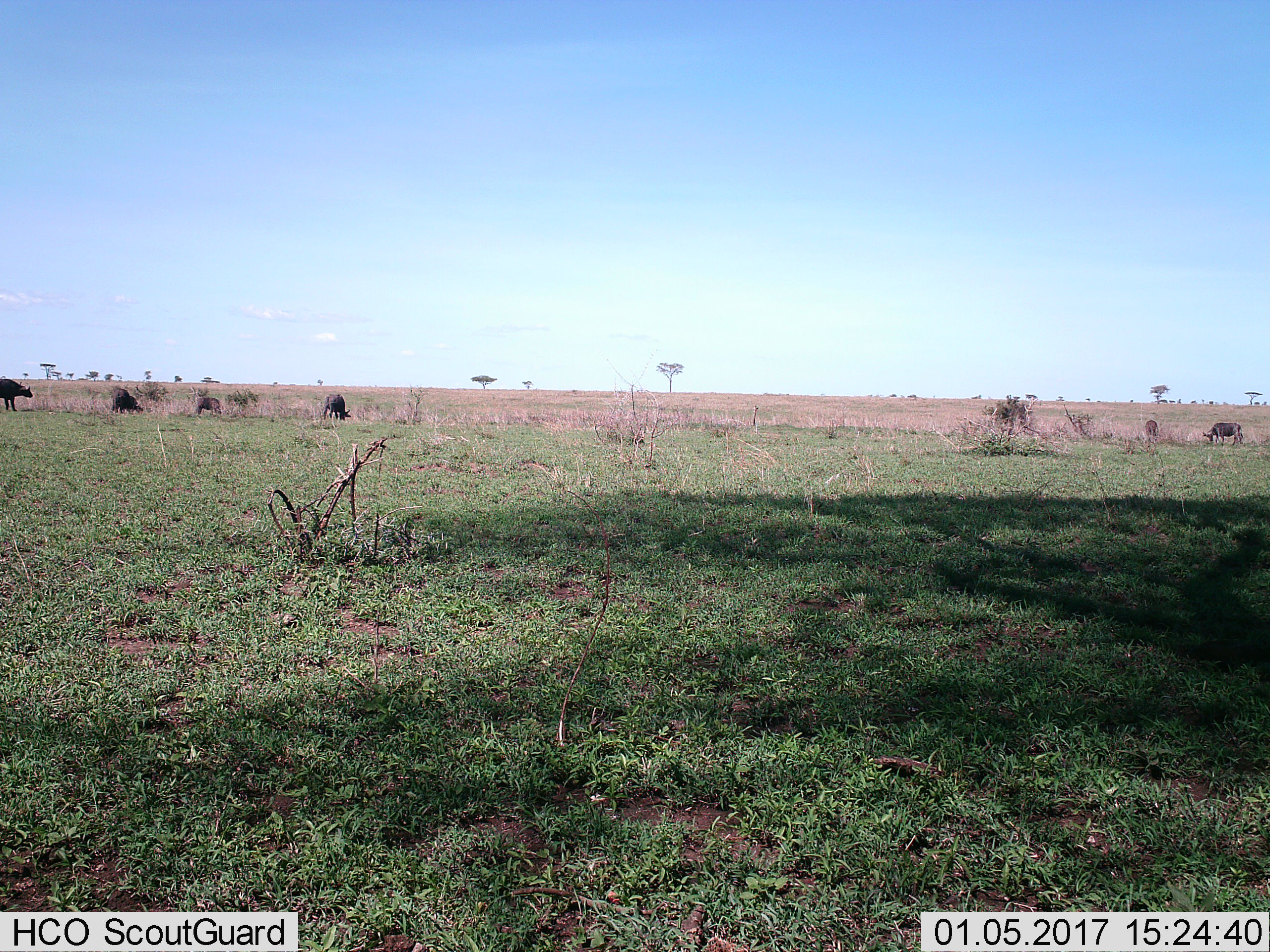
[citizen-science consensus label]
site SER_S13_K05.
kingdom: Animalia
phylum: Chordata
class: Mammalia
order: Artiodactyla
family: Bovidae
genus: Syncerus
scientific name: Syncerus caffer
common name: african buffalo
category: buffalo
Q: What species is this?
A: Buffalo (african buffalo) (Syncerus caffer).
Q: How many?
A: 6.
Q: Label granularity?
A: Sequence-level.